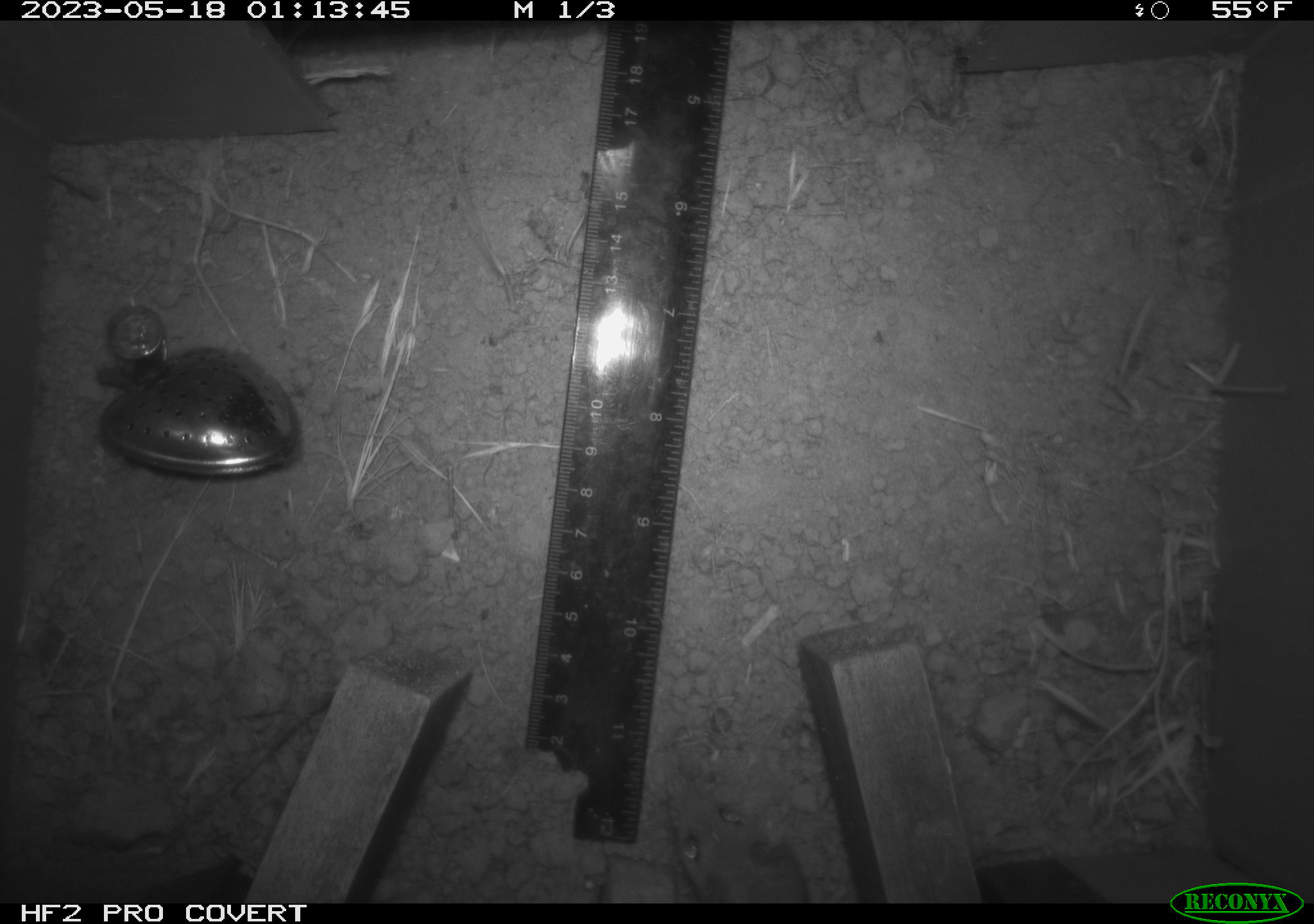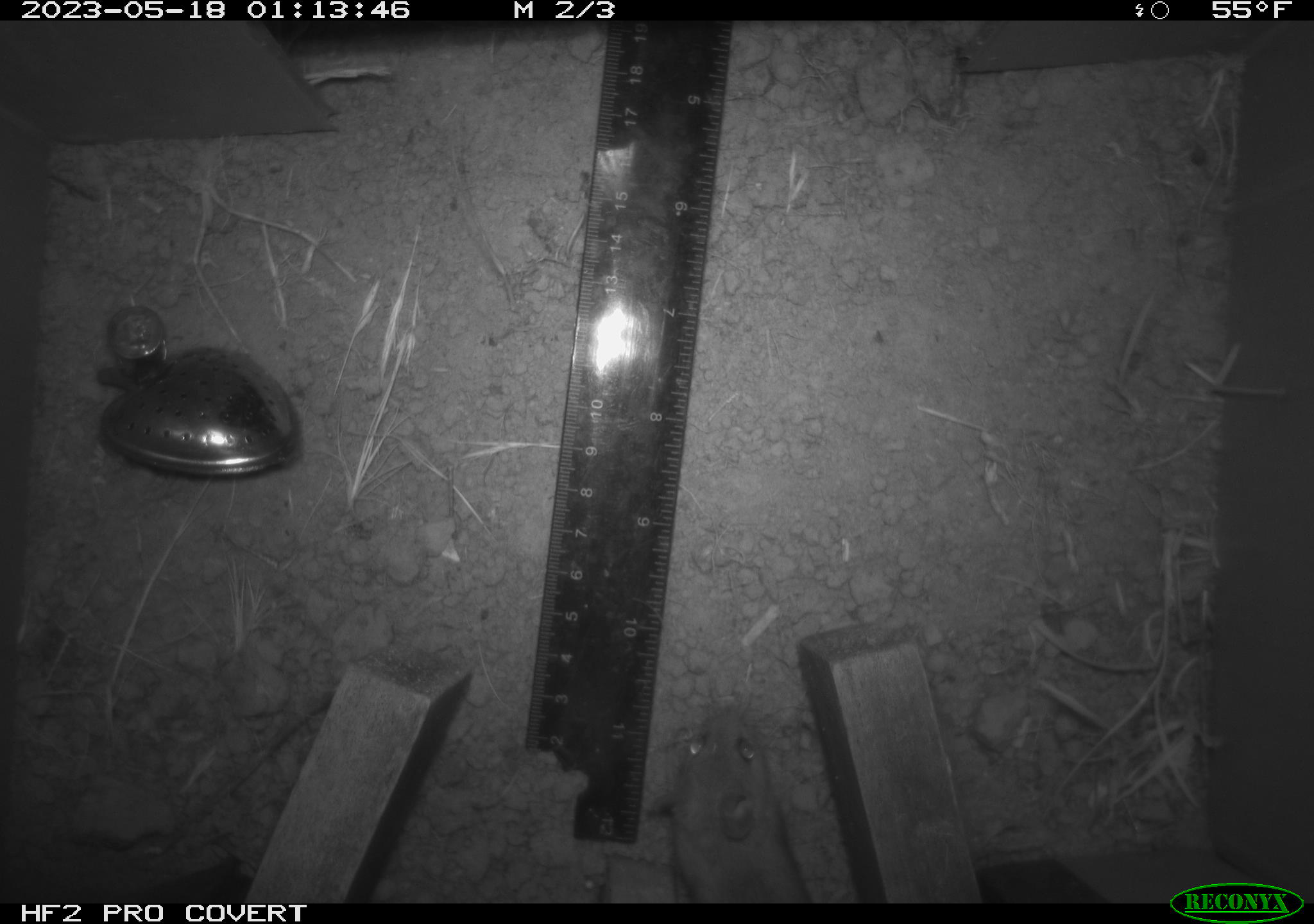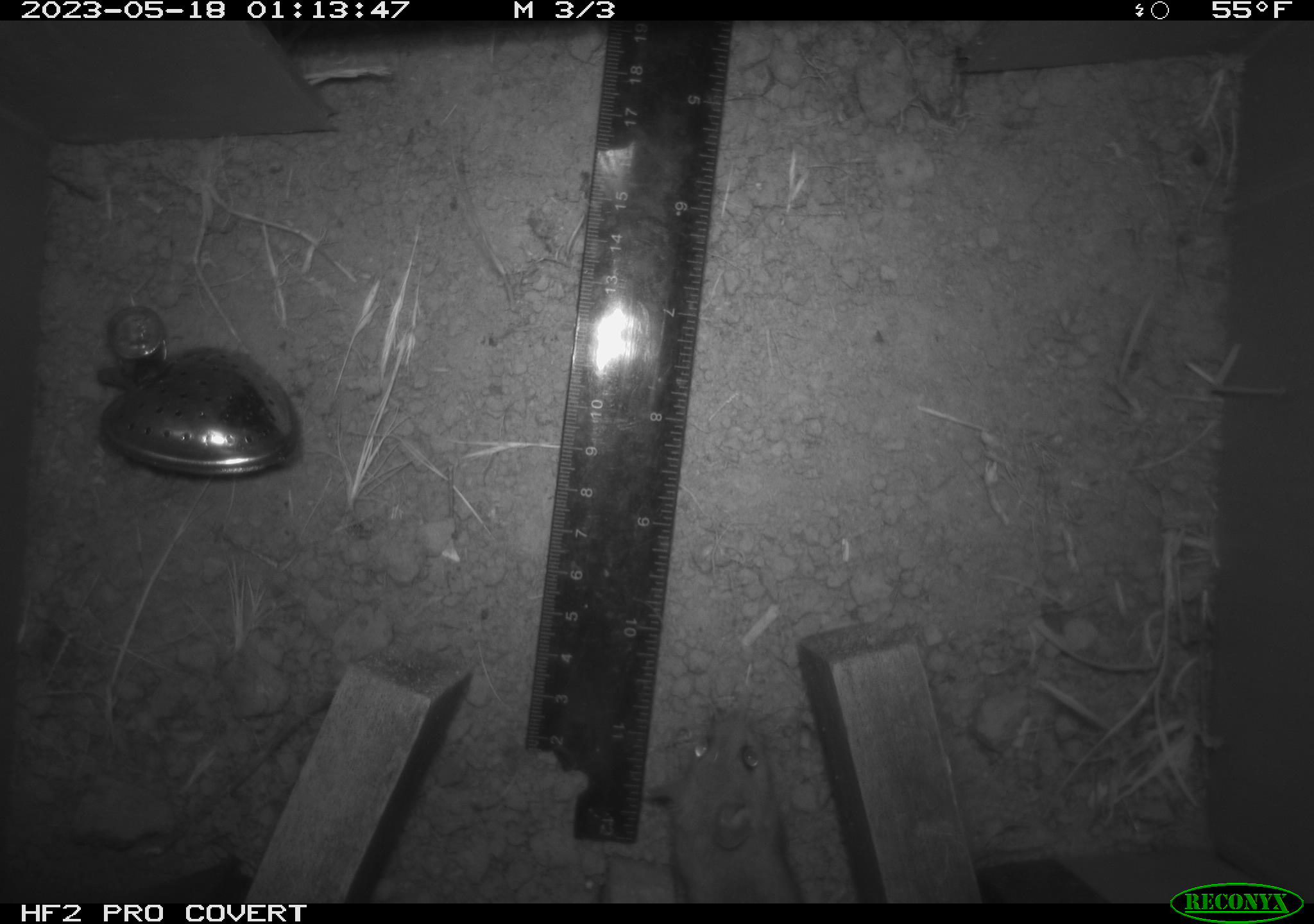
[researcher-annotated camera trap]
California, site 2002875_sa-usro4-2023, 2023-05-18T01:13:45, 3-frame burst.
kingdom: Animalia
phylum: Chordata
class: Mammalia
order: Rodentia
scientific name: Rodentia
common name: mouse species